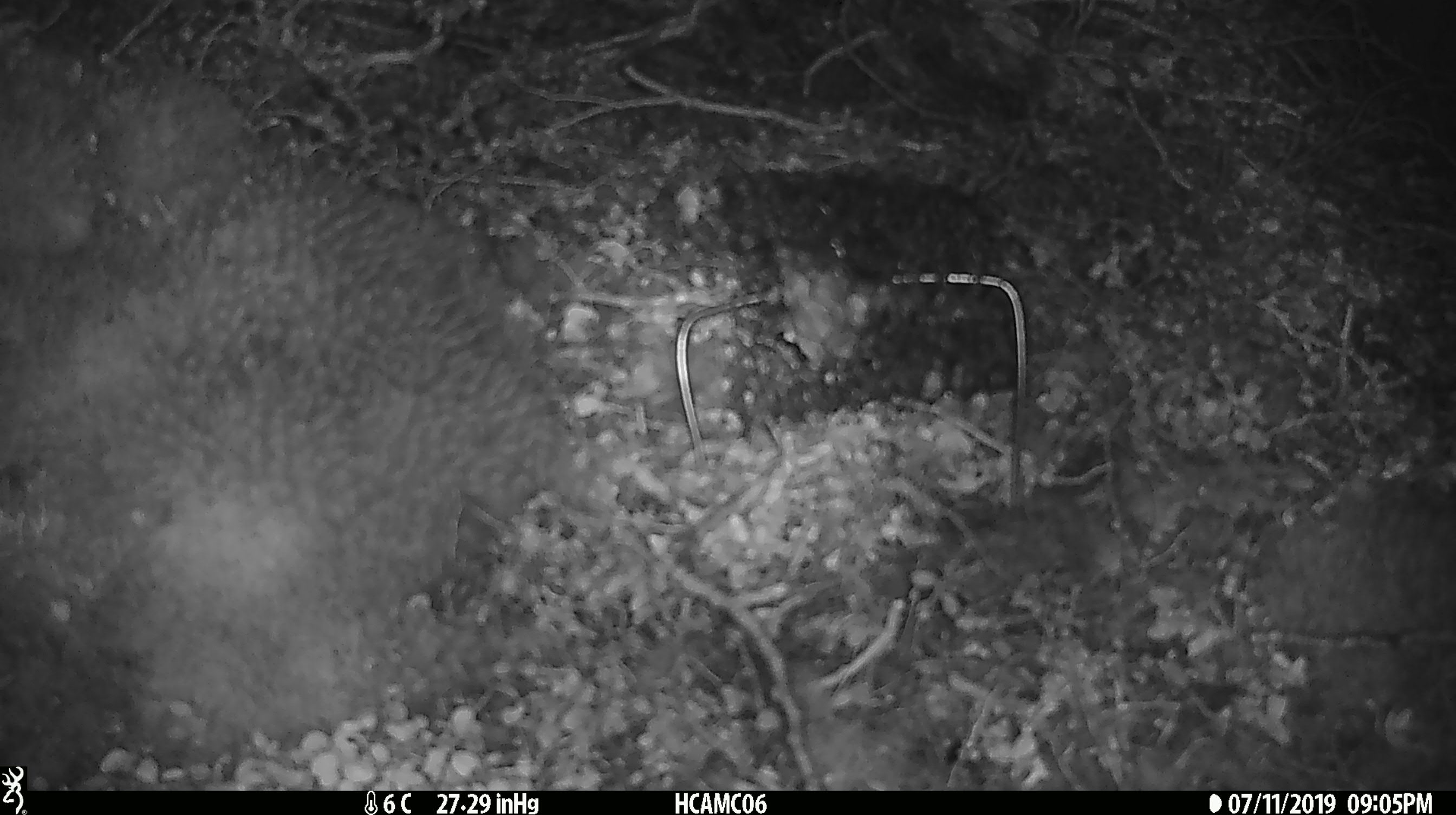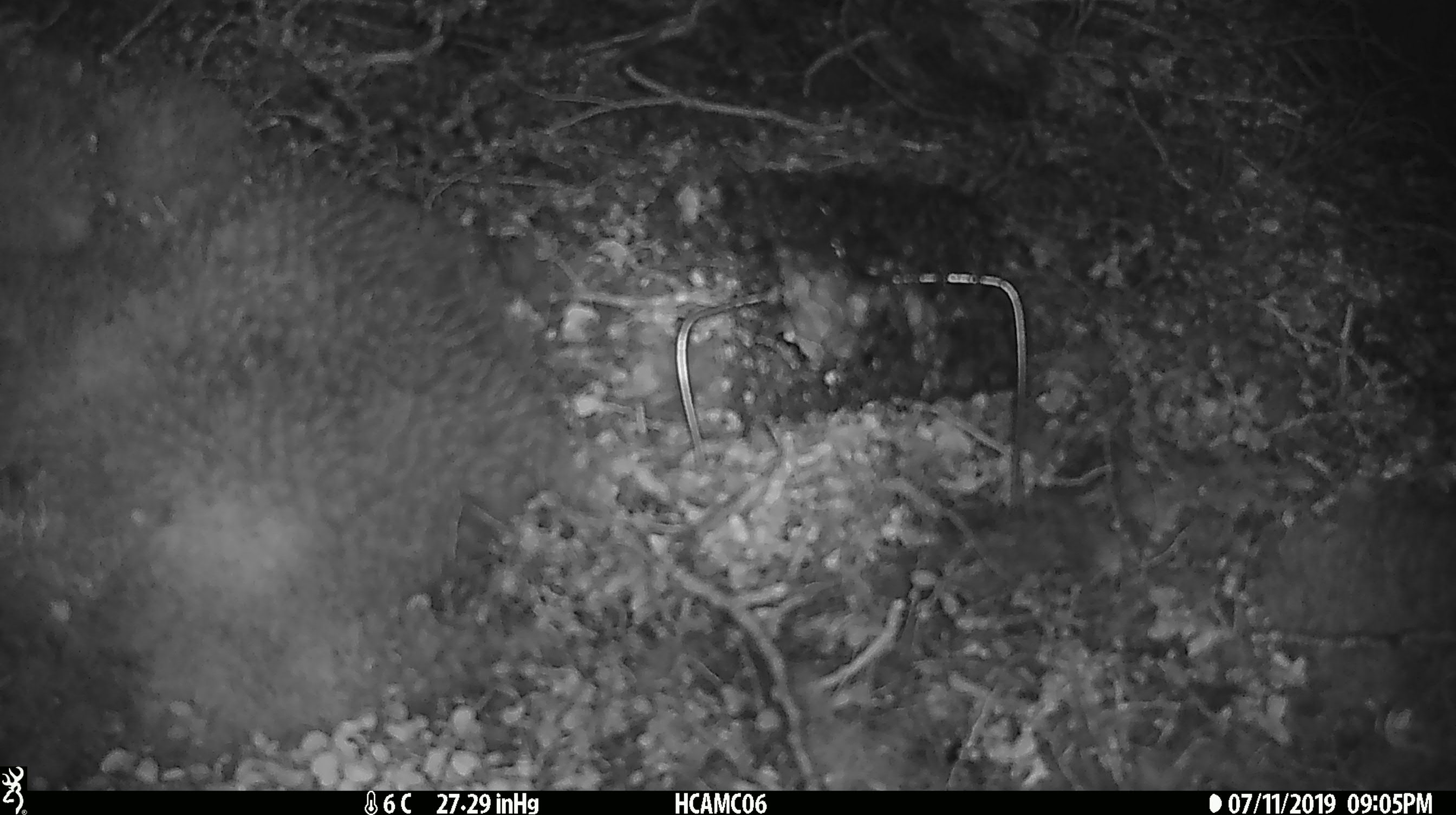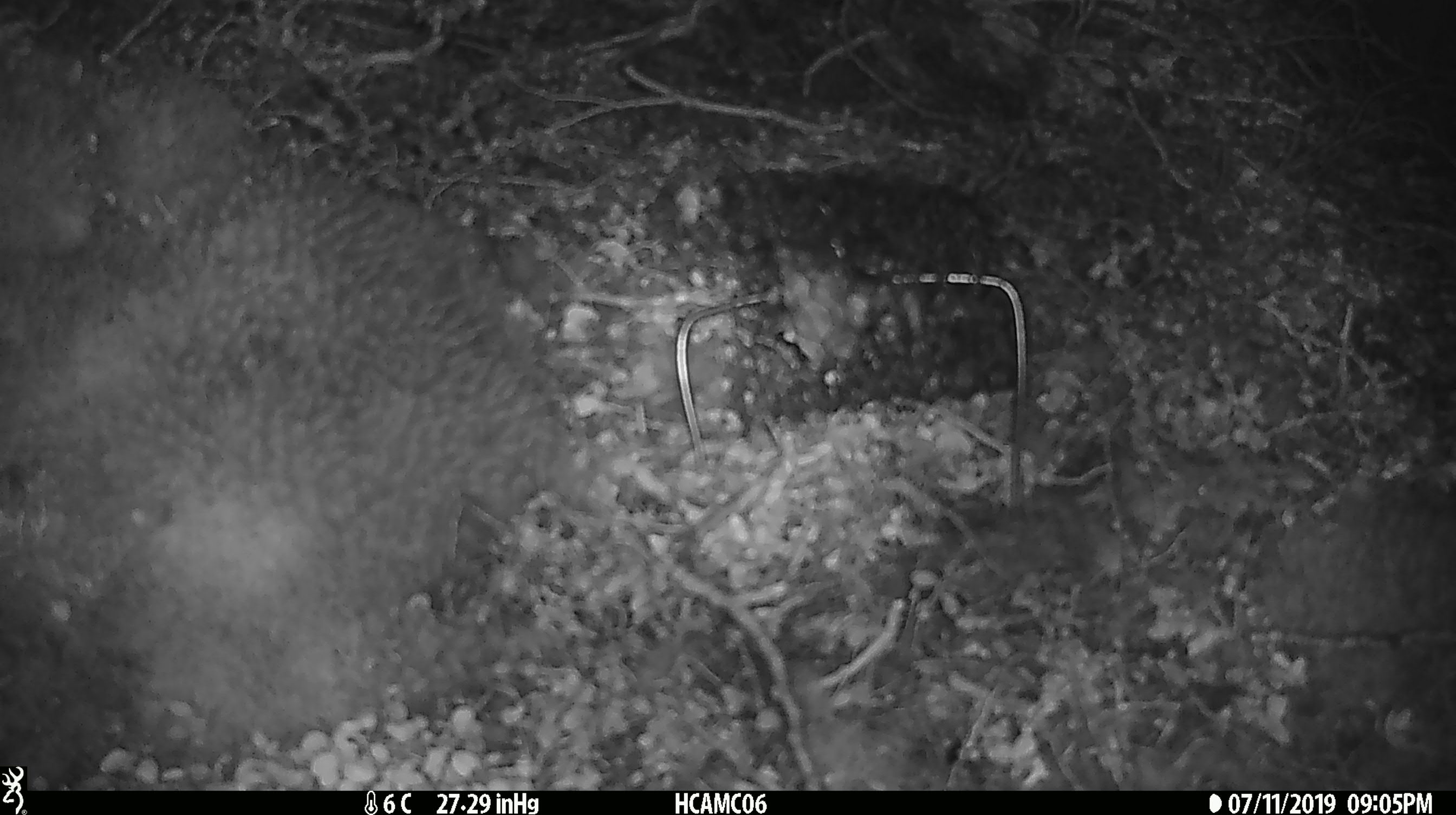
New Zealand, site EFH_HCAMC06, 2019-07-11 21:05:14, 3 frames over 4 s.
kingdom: Animalia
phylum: Chordata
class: Mammalia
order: Rodentia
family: Muridae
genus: Mus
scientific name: Mus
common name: mouse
Mouse (Mus).